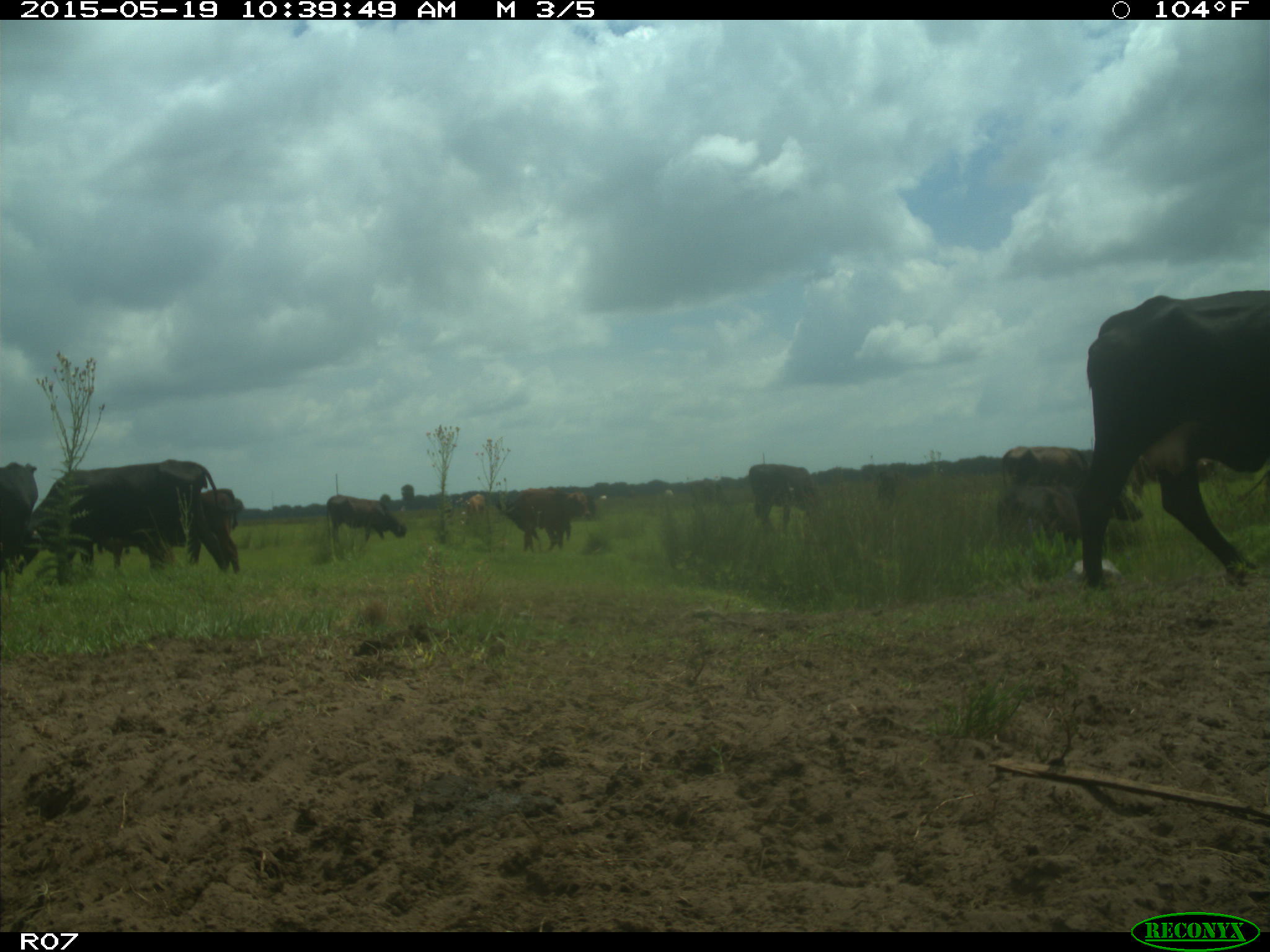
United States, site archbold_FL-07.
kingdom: Animalia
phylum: Chordata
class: Mammalia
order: Artiodactyla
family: Bovidae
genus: Bos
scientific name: Bos taurus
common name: domestic cow